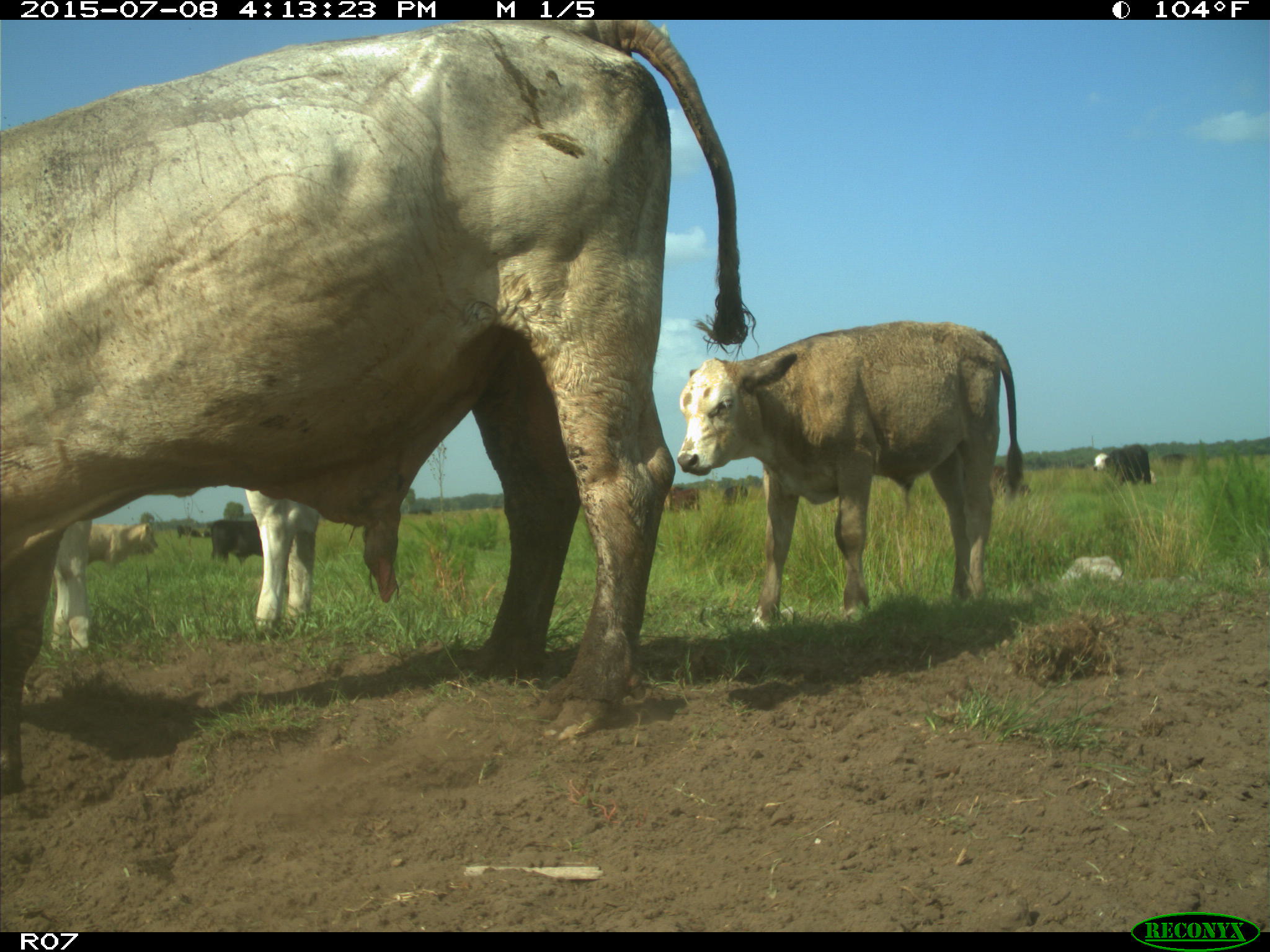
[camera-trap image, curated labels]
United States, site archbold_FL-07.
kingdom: Animalia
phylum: Chordata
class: Mammalia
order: Artiodactyla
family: Bovidae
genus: Bos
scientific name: Bos taurus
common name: domestic cow